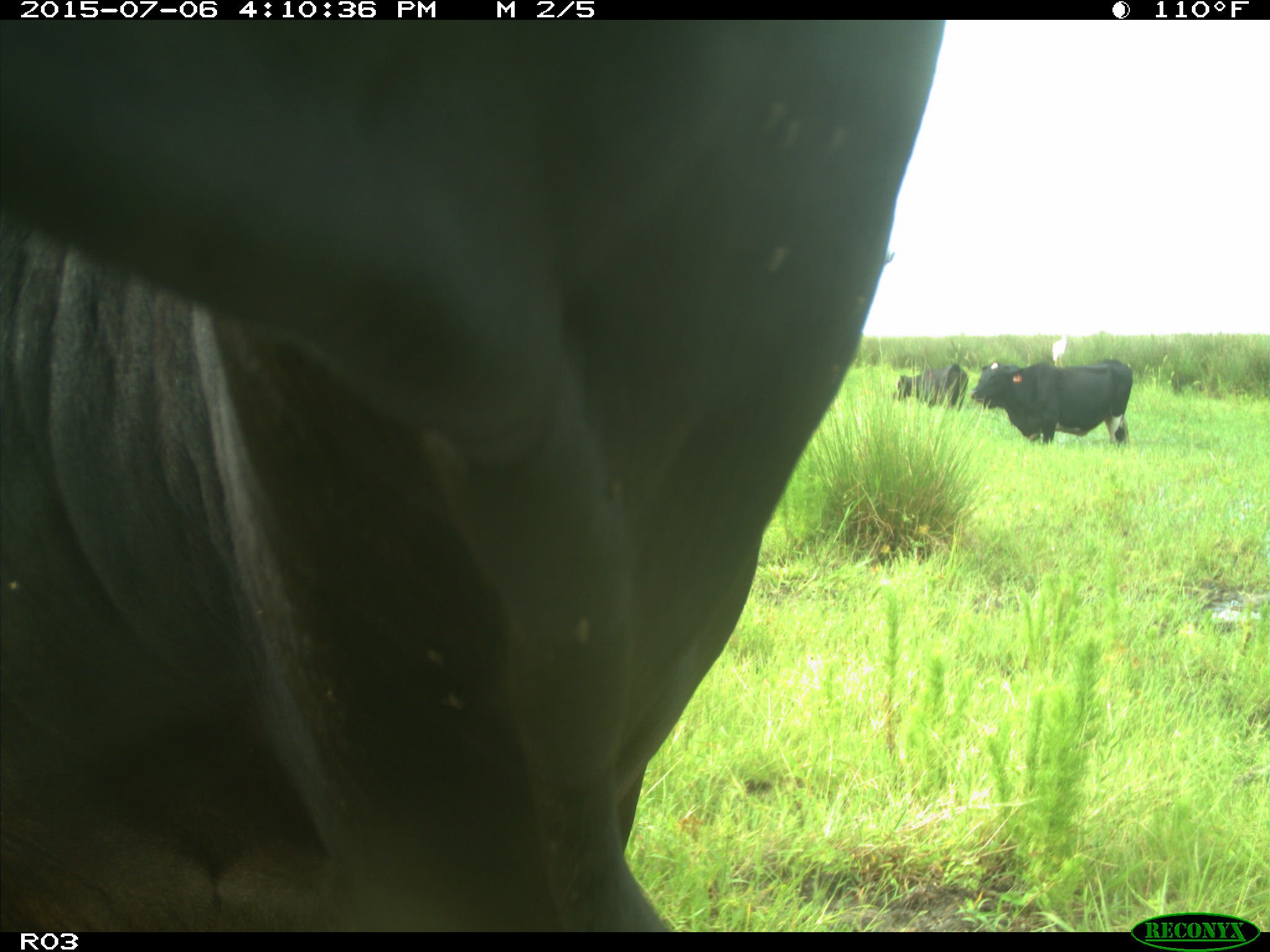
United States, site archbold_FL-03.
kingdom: Animalia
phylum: Chordata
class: Mammalia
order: Artiodactyla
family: Bovidae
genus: Bos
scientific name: Bos taurus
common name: domestic cow